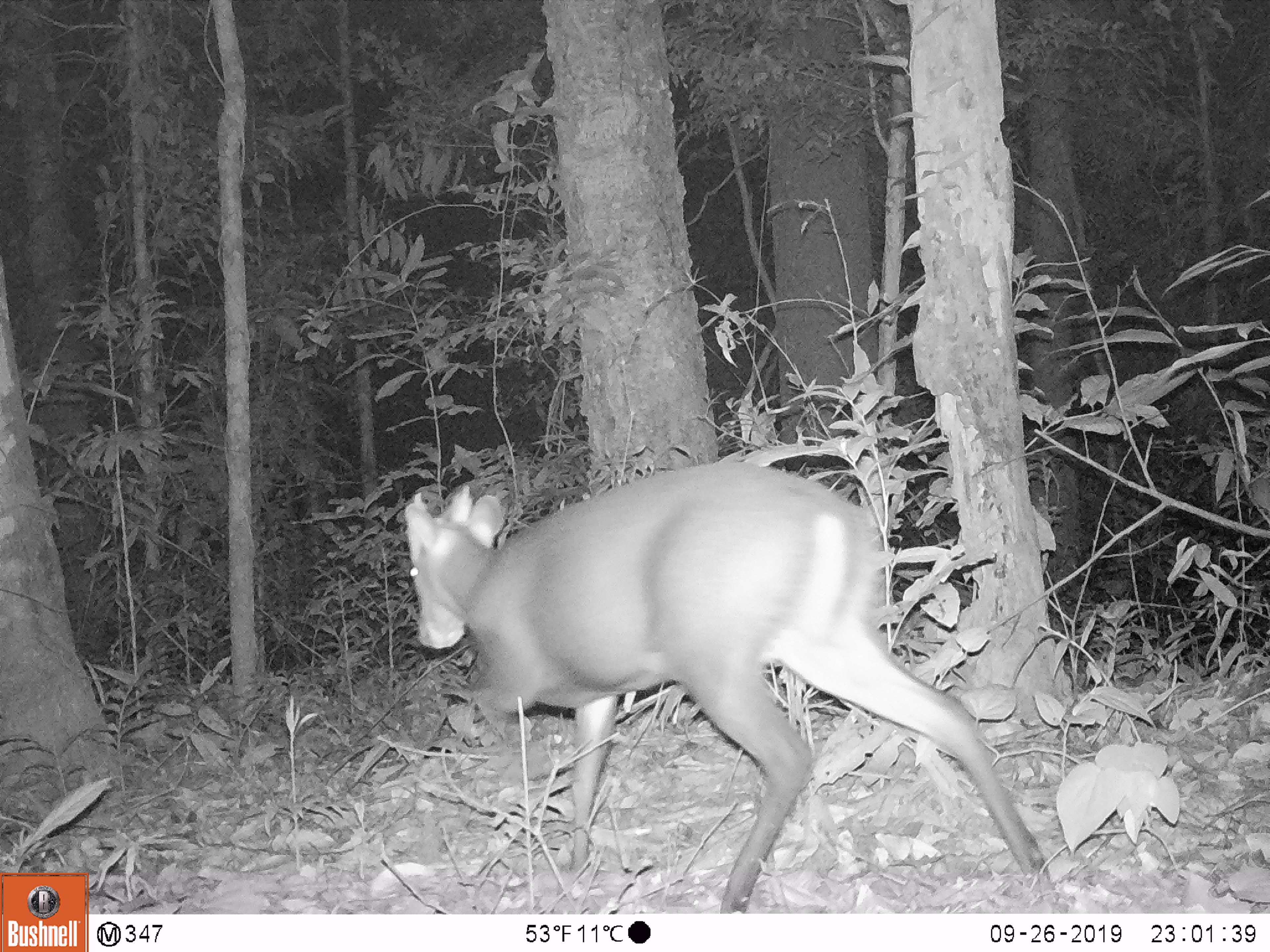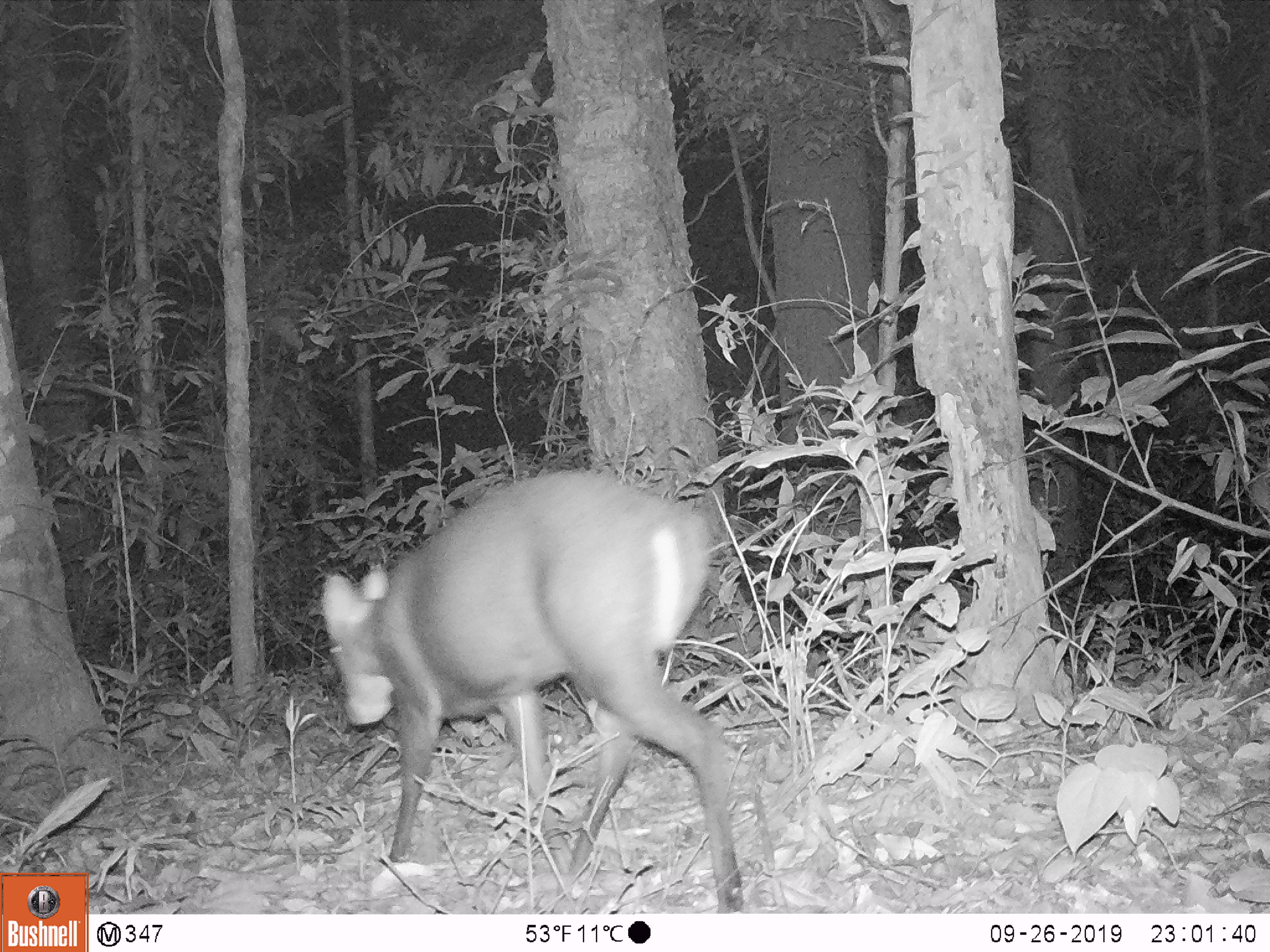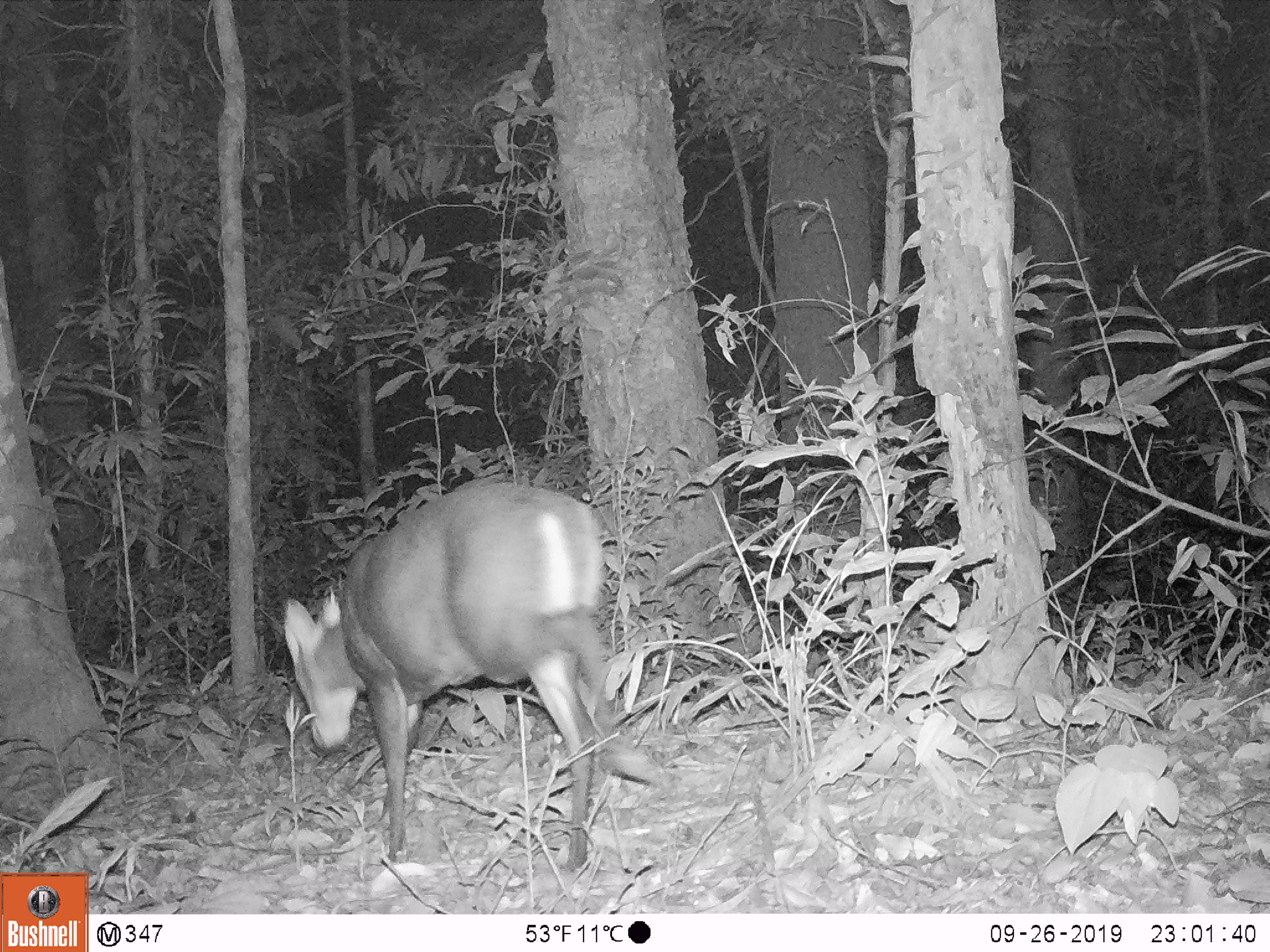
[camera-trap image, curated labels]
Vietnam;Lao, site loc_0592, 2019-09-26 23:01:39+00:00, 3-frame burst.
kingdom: Animalia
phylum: Chordata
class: Mammalia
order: Artiodactyla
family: Cervidae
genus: Muntiacus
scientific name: Muntiacus rooseveltorum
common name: roosevelt's muntjac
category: roosevelts muntjac group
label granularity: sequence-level